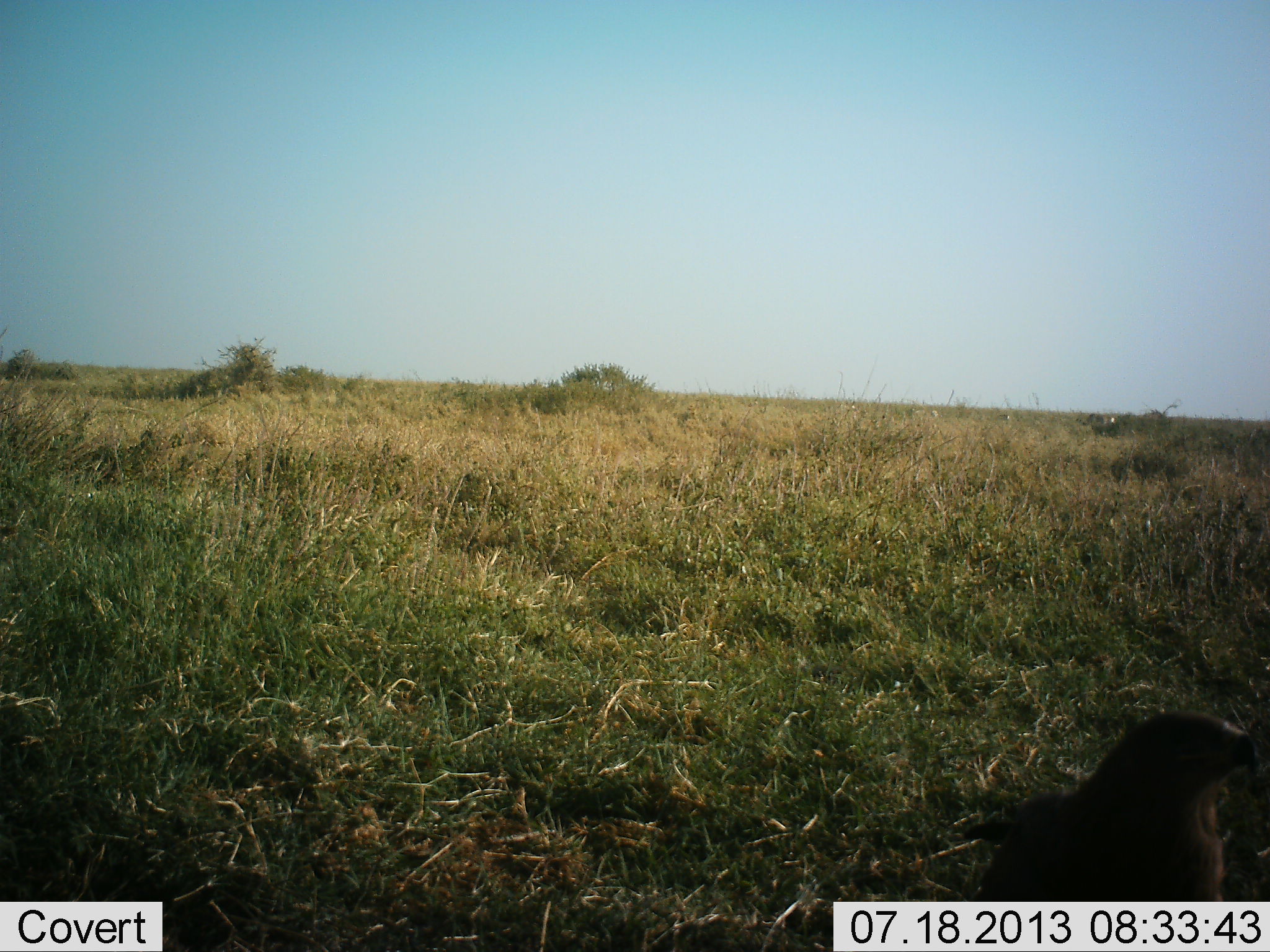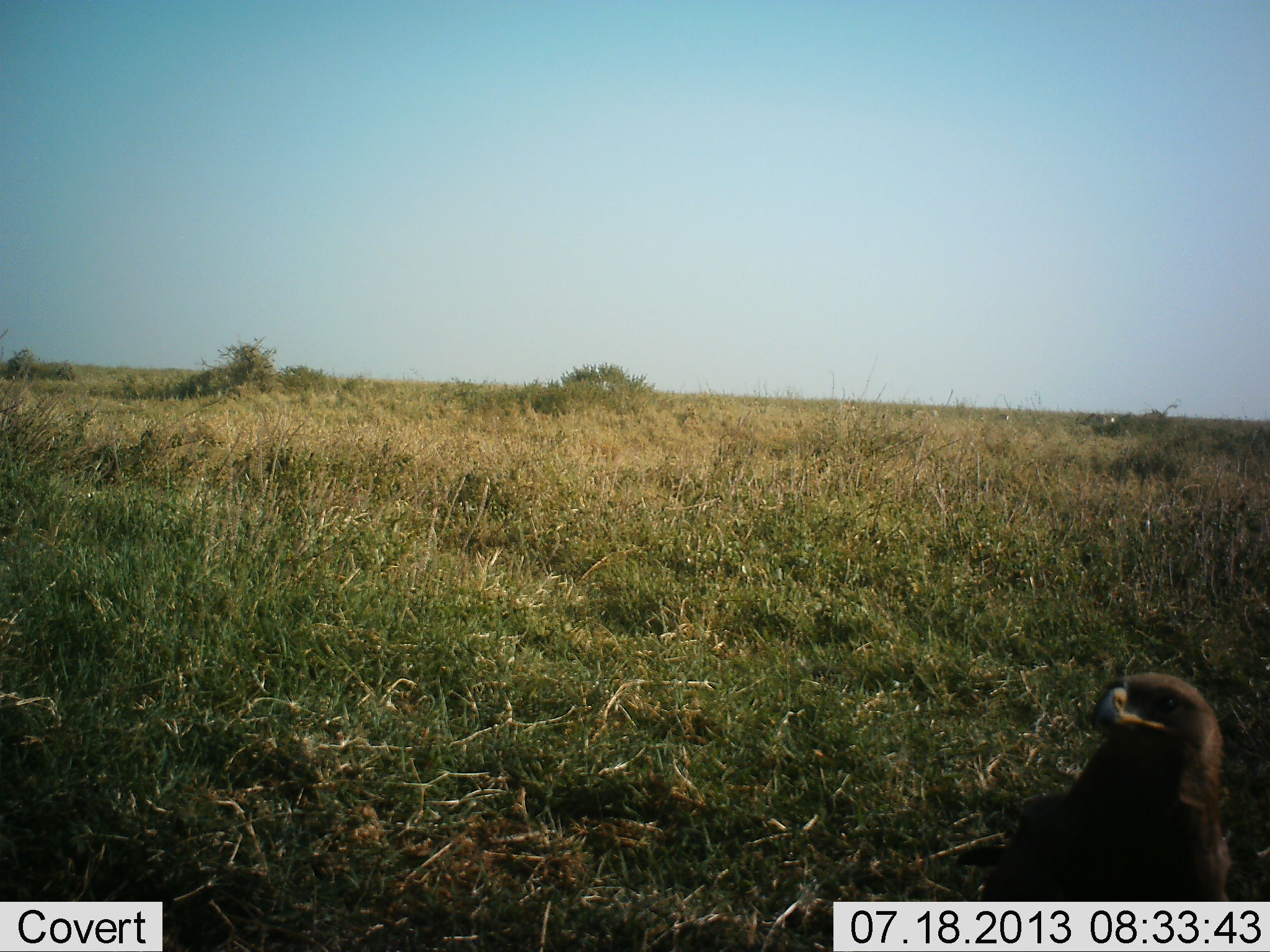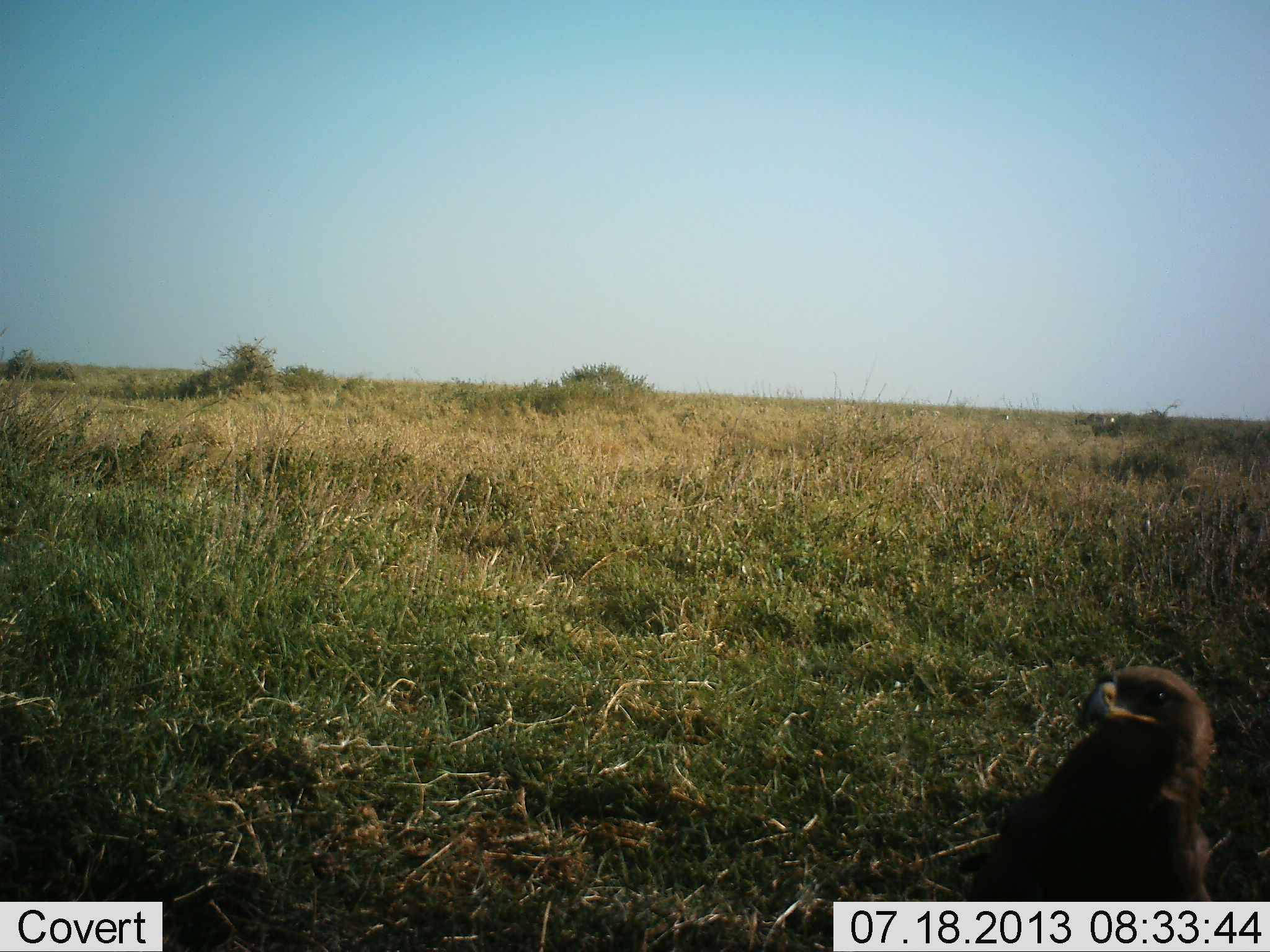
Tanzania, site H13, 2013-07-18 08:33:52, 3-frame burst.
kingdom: Animalia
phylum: Chordata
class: Aves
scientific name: Aves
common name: bird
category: otherbird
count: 1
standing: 88%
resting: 8%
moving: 8%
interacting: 4%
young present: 0%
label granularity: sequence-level